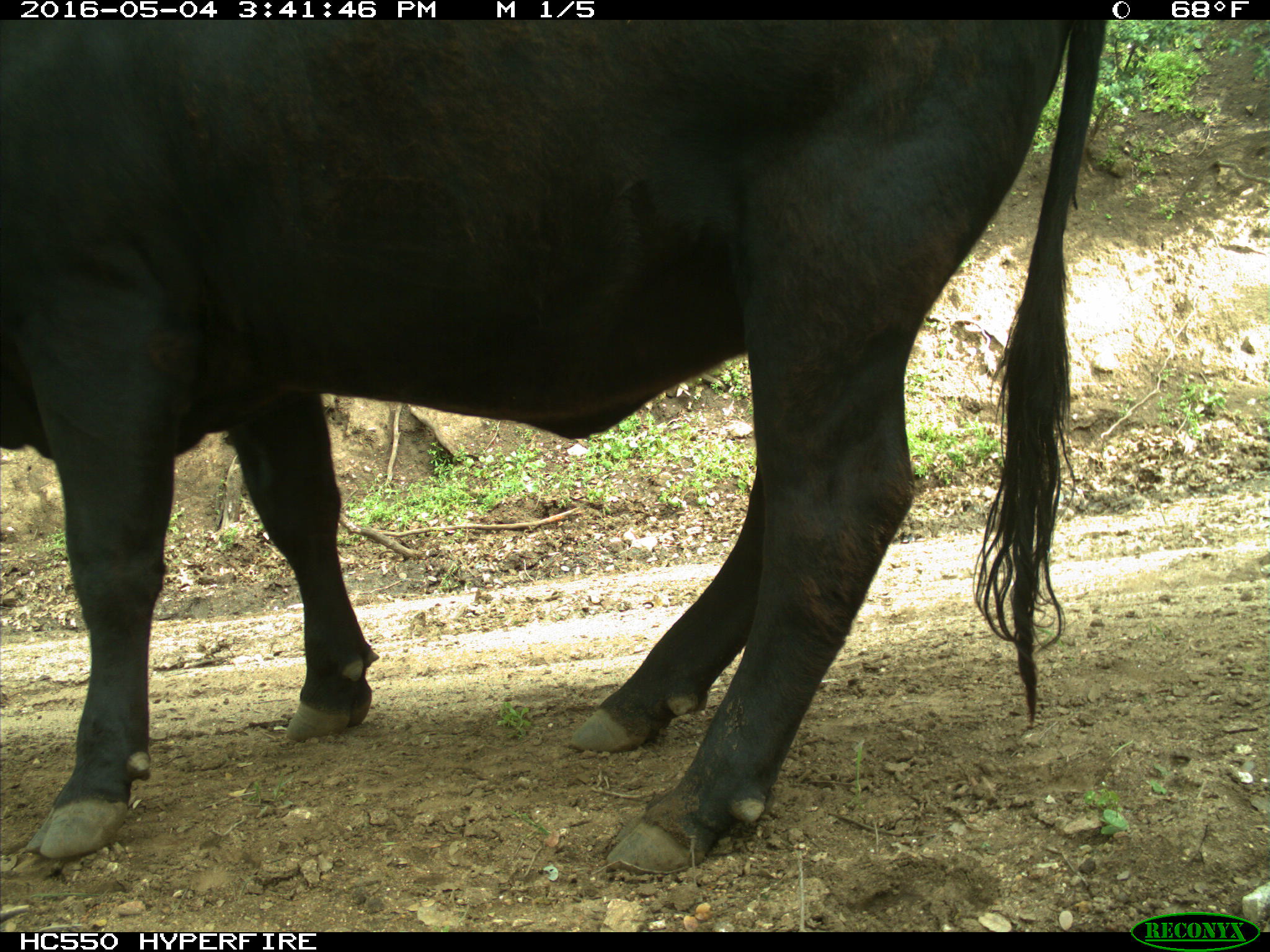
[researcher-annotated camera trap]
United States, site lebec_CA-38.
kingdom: Animalia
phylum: Chordata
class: Mammalia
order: Artiodactyla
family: Bovidae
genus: Bos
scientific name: Bos taurus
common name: domestic cow